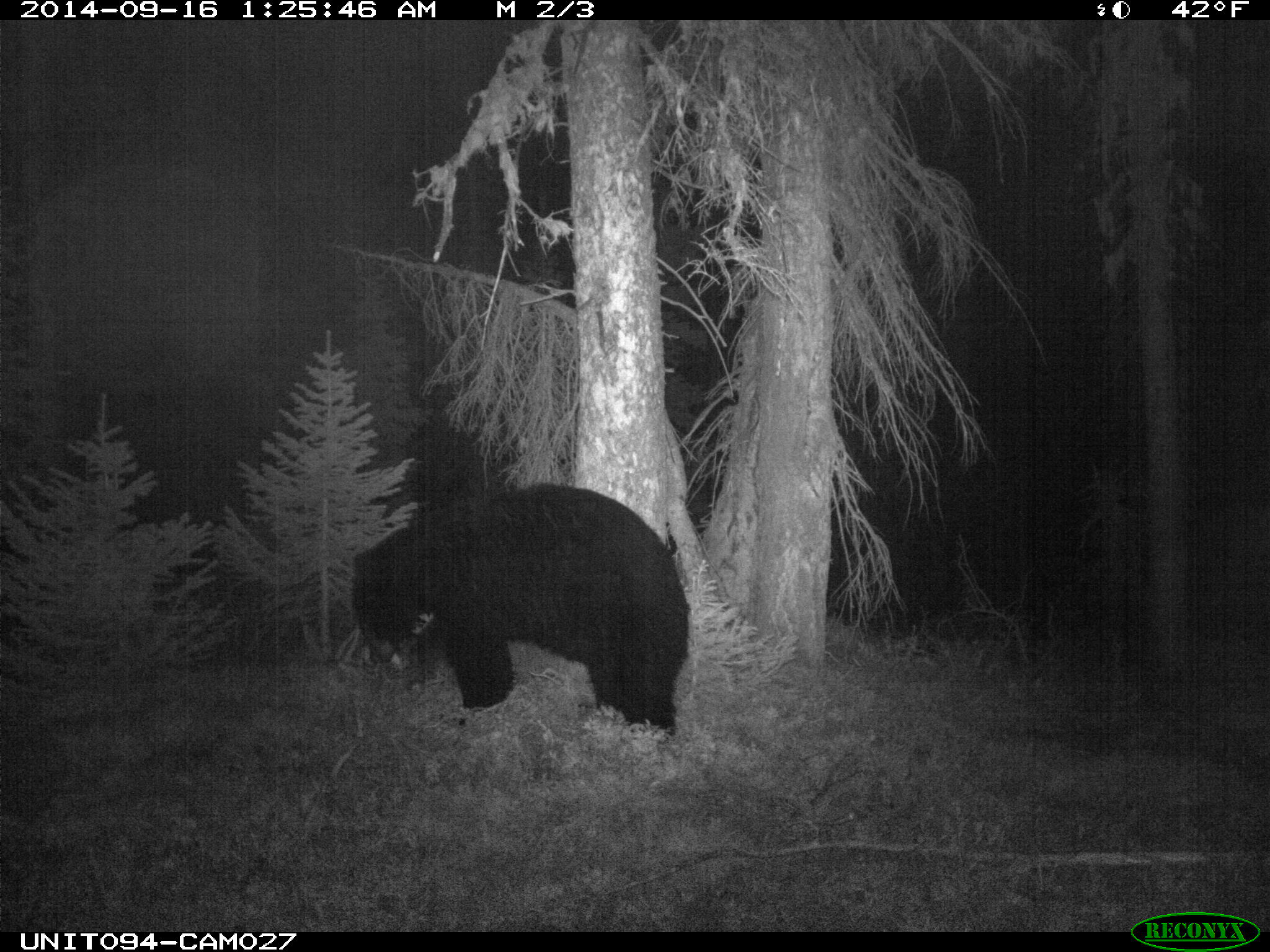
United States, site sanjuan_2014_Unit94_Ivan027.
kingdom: Animalia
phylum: Chordata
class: Mammalia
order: Carnivora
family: Ursidae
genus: Ursus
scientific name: Ursus americanus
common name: american black bear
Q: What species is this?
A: Ursus americanus (american black bear).